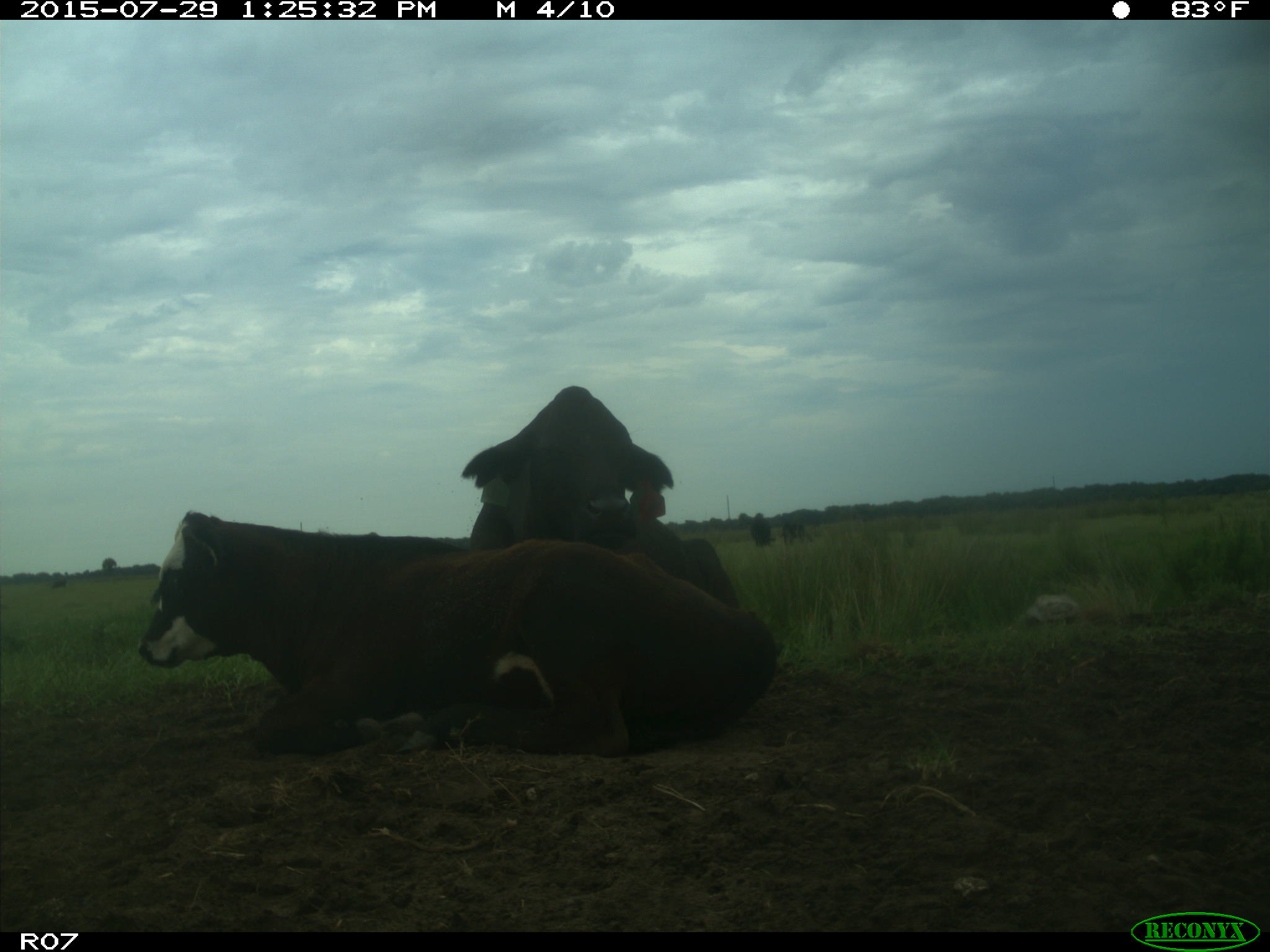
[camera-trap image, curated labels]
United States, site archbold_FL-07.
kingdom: Animalia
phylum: Chordata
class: Mammalia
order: Artiodactyla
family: Bovidae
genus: Bos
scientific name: Bos taurus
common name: domestic cow